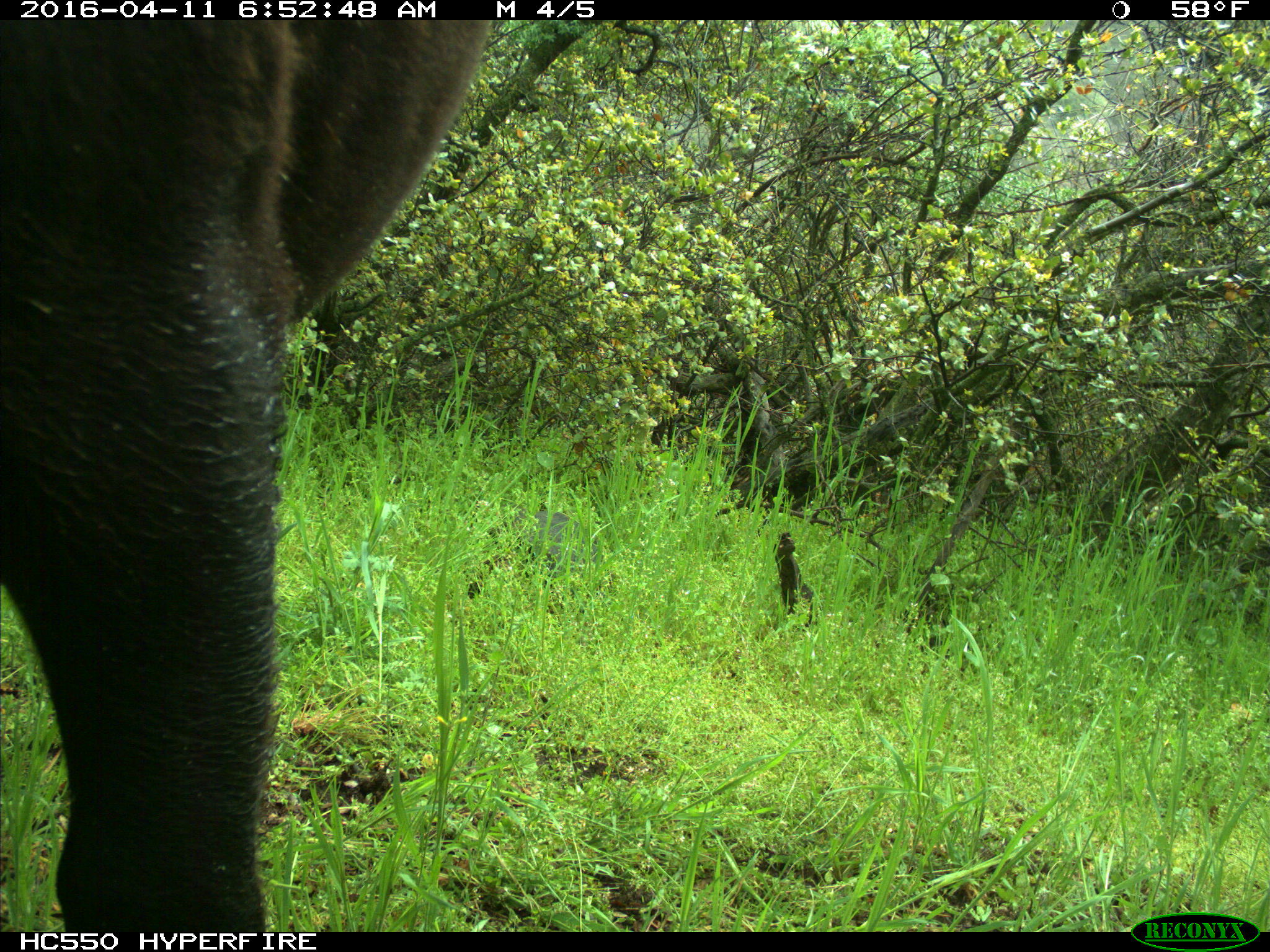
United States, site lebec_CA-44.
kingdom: Animalia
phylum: Chordata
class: Mammalia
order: Artiodactyla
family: Bovidae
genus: Bos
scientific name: Bos taurus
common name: domestic cow